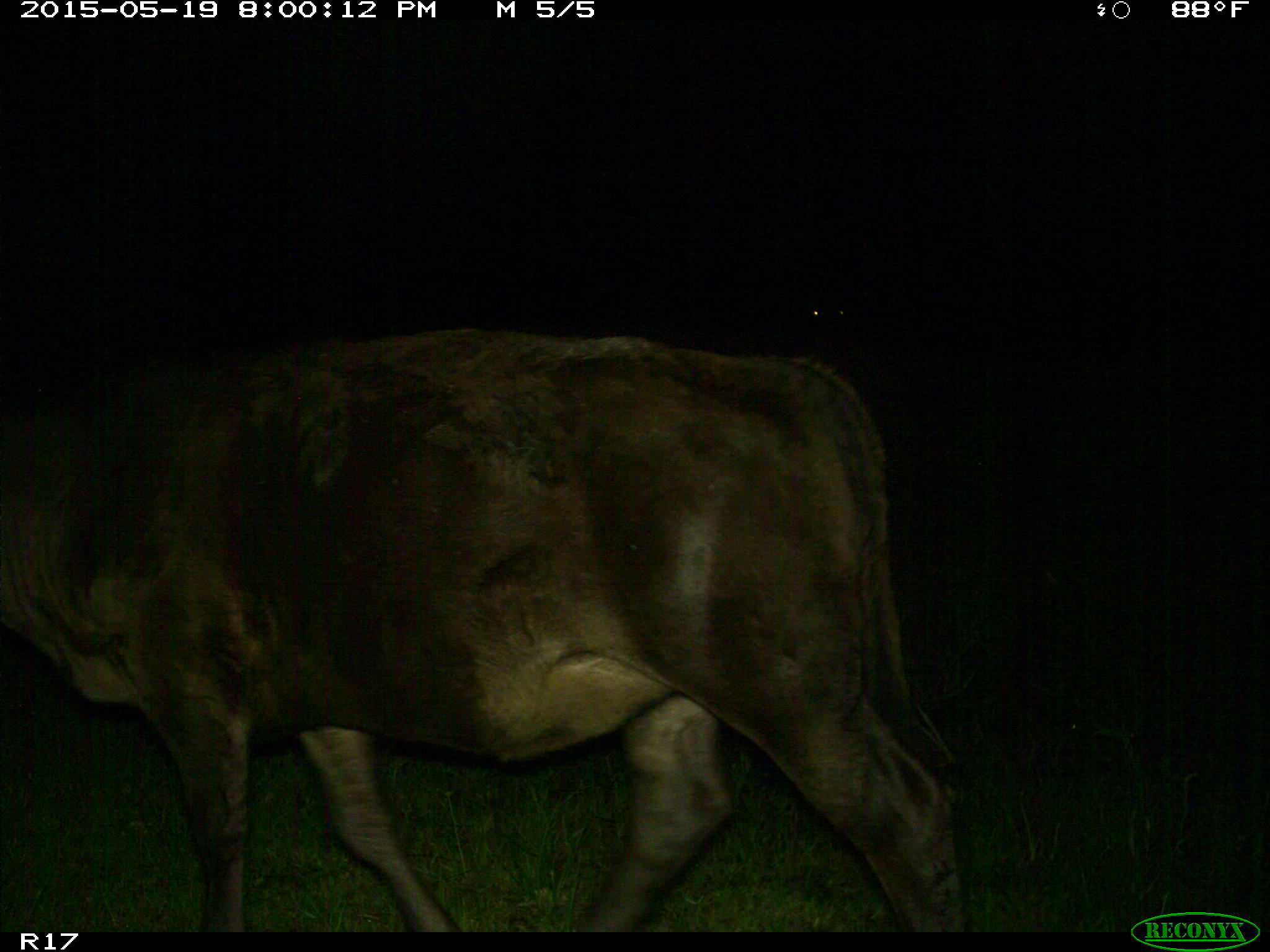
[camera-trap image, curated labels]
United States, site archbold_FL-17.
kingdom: Animalia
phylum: Chordata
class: Mammalia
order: Artiodactyla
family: Bovidae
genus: Bos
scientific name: Bos taurus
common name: domestic cow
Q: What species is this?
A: Bos taurus (domestic cow).